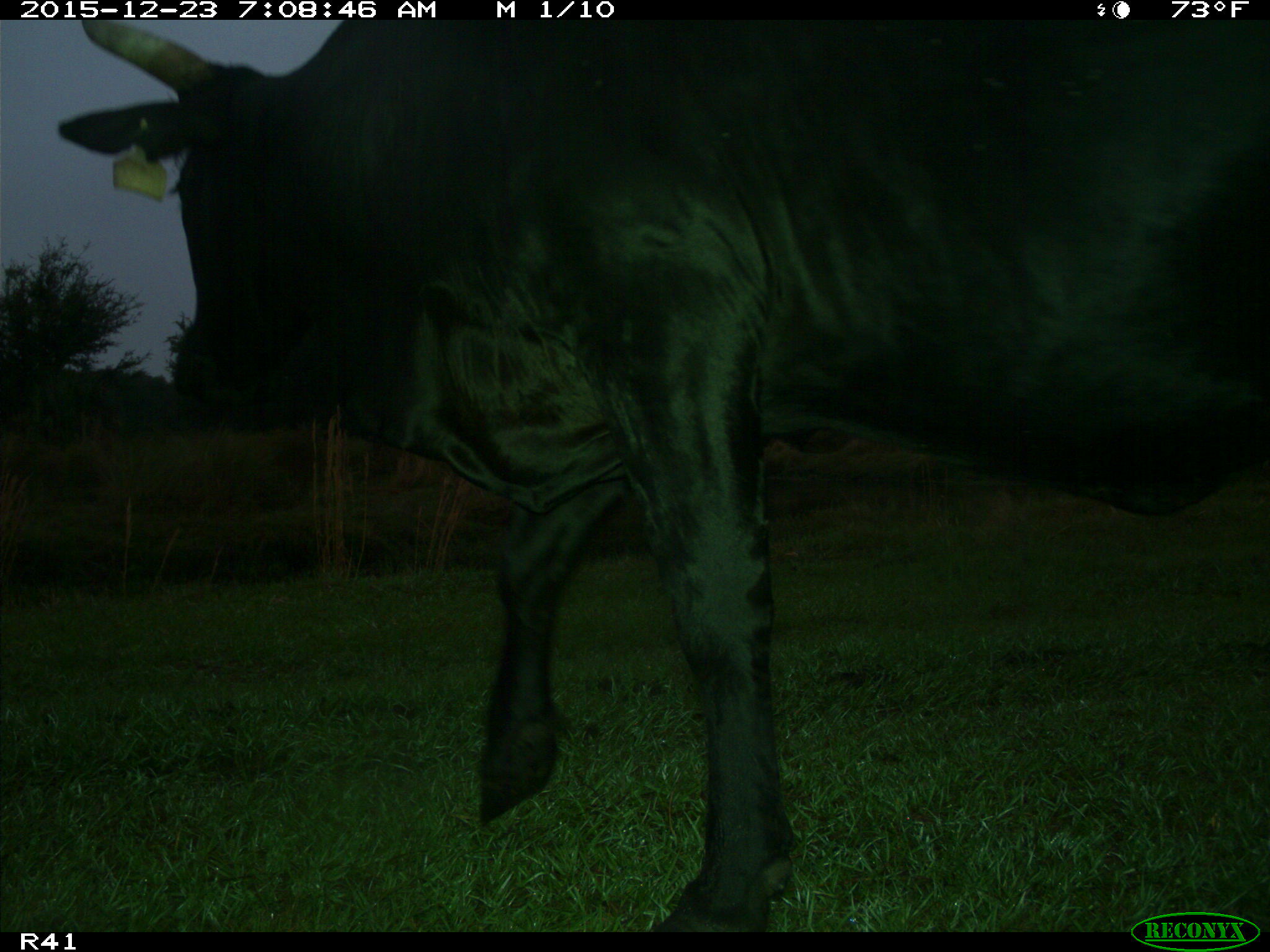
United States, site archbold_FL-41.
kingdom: Animalia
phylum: Chordata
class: Mammalia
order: Artiodactyla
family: Bovidae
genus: Bos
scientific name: Bos taurus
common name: domestic cow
Bos taurus (domestic cow).